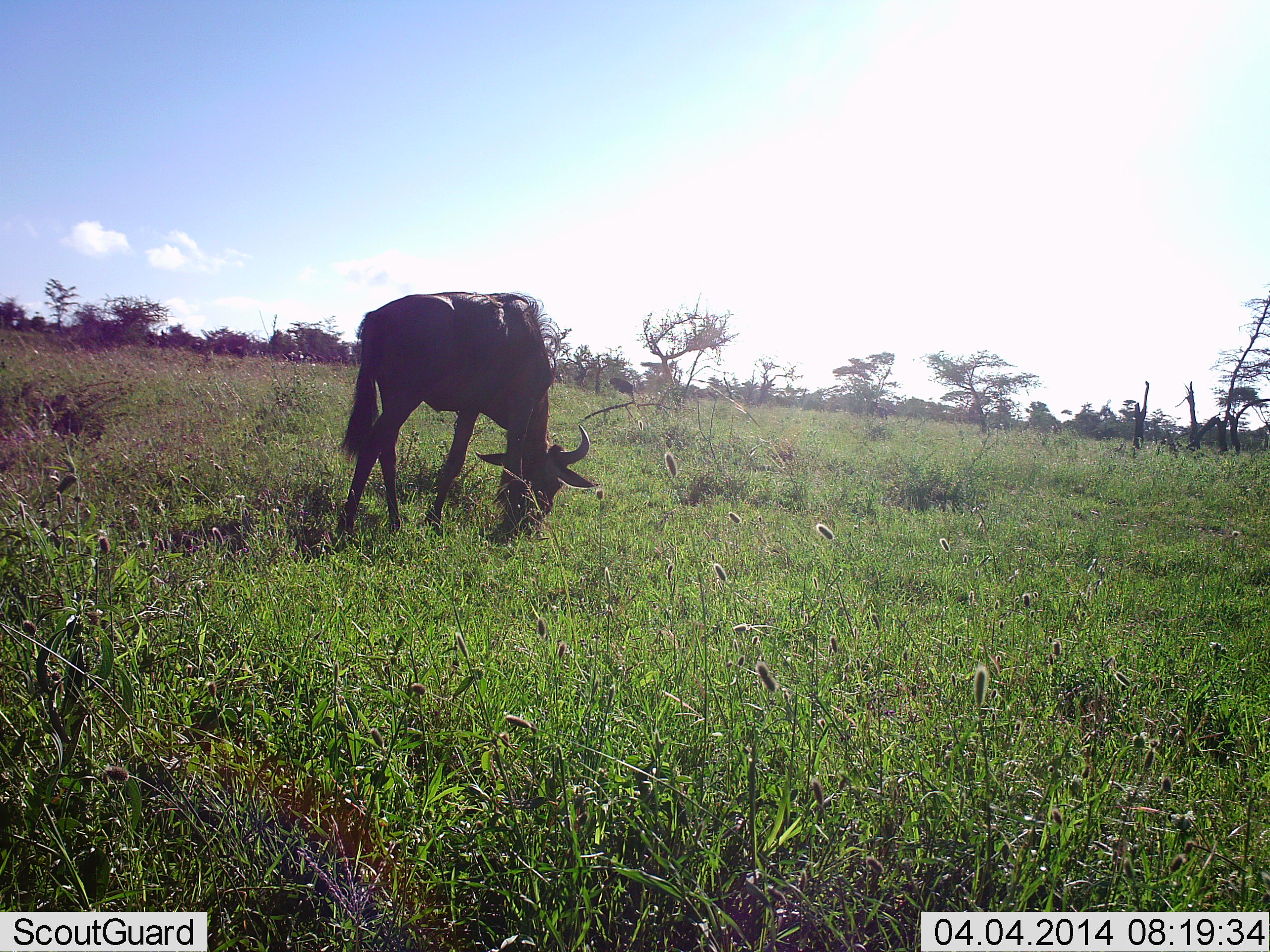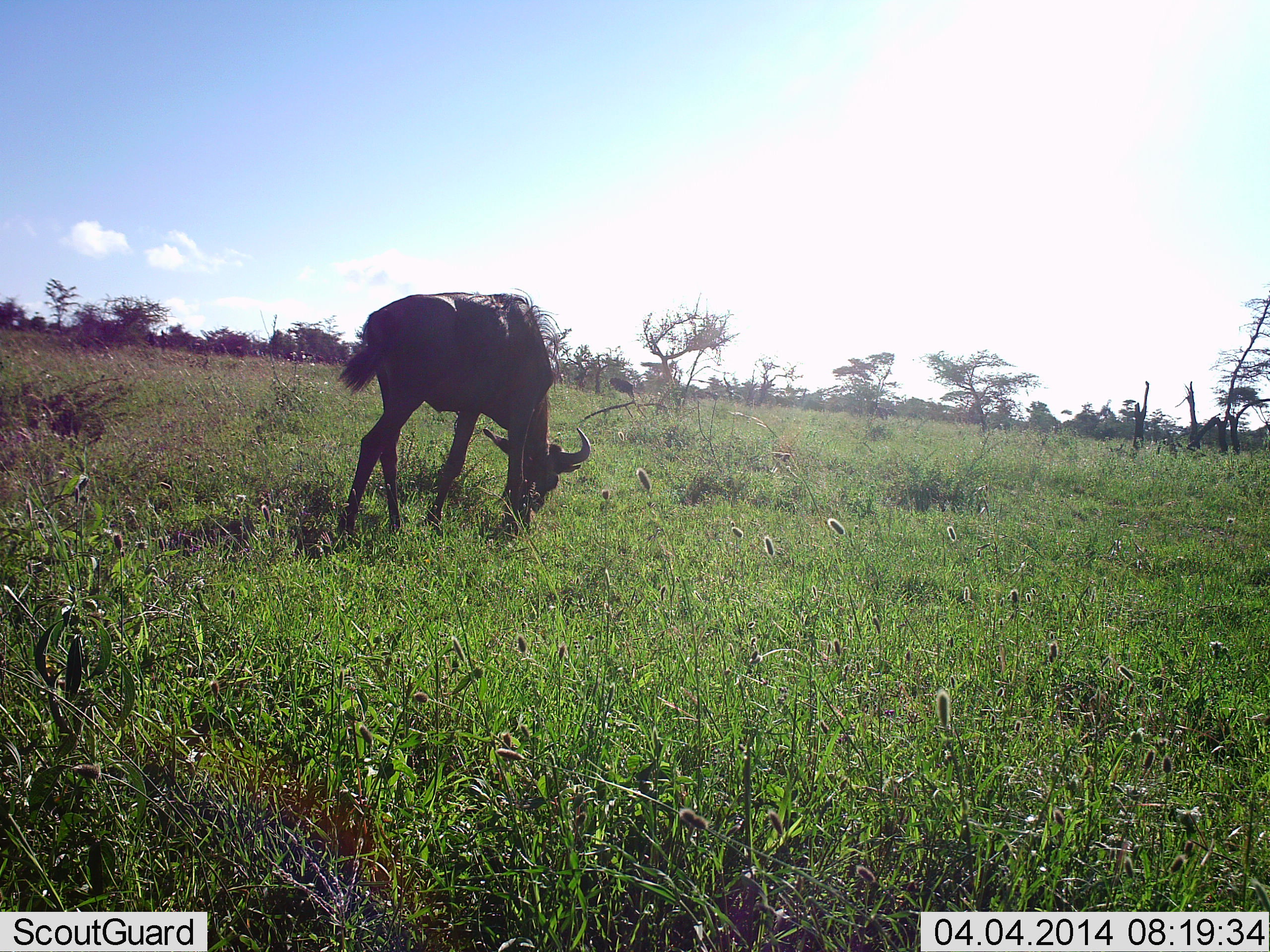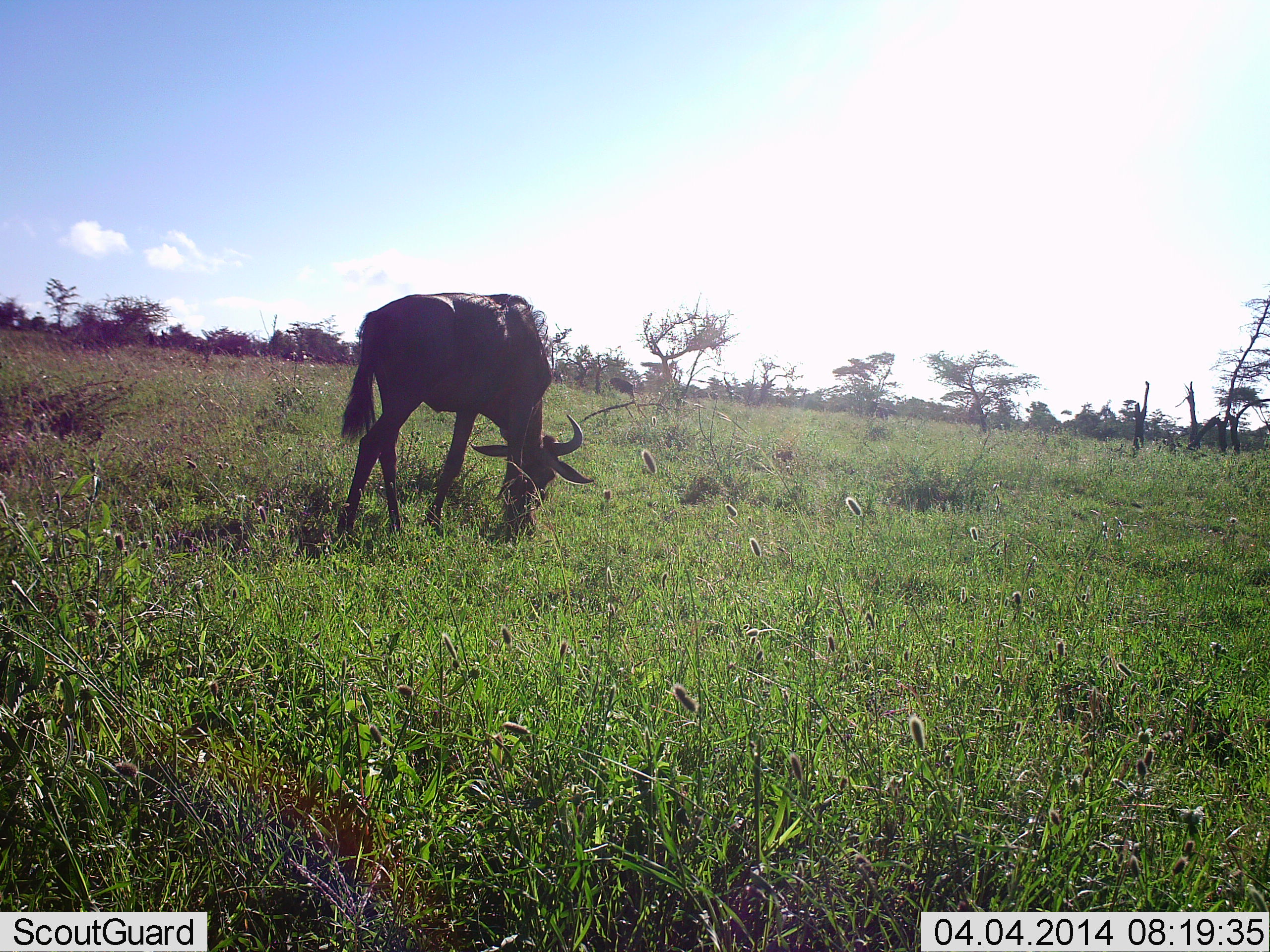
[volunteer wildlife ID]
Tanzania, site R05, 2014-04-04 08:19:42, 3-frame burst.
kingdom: Animalia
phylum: Chordata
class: Mammalia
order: Artiodactyla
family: Bovidae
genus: Connochaetes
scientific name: Connochaetes taurinus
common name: blue wildebeest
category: wildebeest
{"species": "wildebeest (blue wildebeest) (Connochaetes taurinus)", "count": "1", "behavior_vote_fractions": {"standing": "10%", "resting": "0%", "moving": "0%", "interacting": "0%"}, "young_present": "0%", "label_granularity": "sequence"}